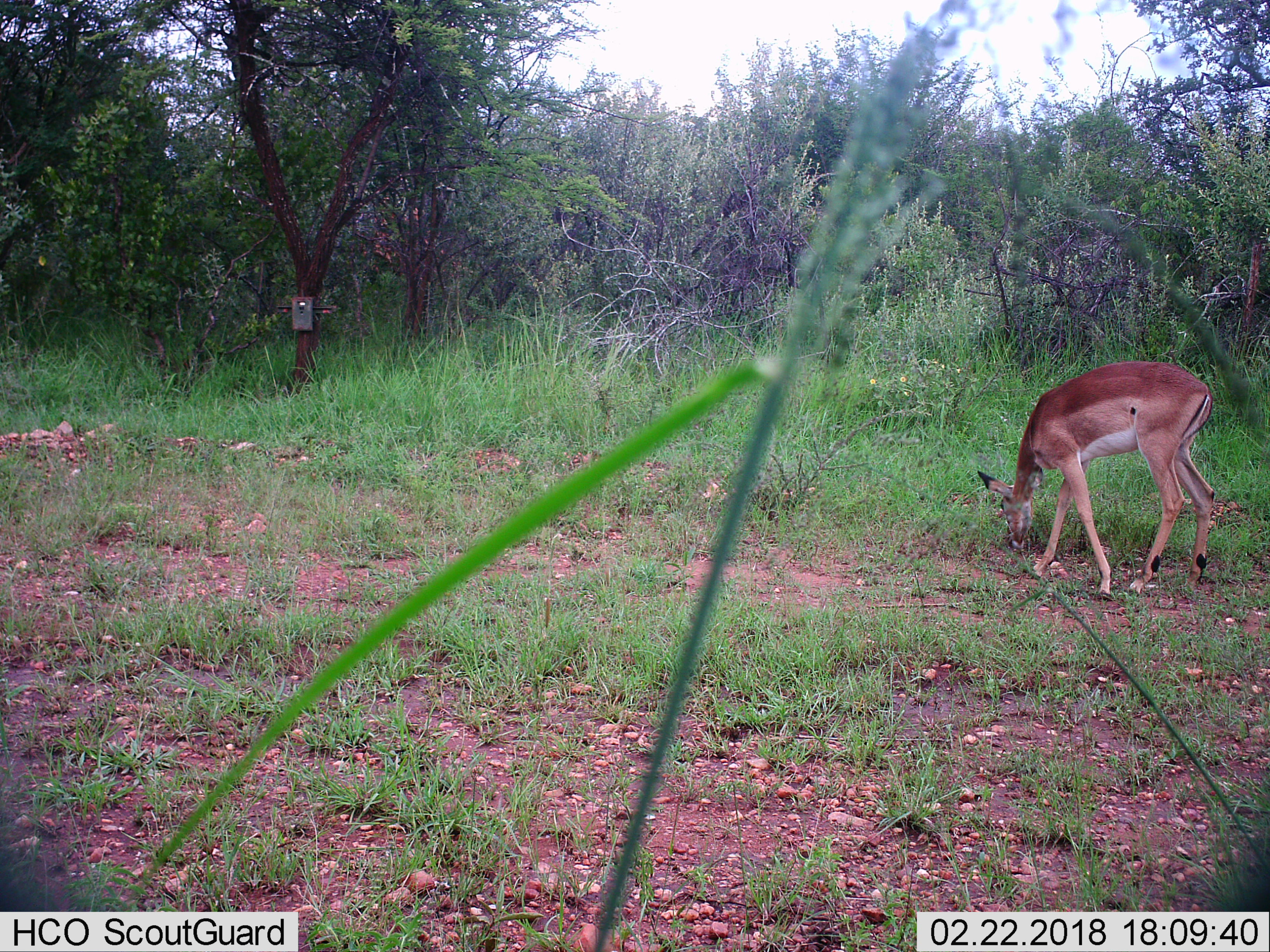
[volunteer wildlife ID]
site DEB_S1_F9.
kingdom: Animalia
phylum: Chordata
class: Mammalia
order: Artiodactyla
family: Bovidae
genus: Aepyceros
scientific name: Aepyceros melampus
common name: impala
Impala (Aepyceros melampus), count 1. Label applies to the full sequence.